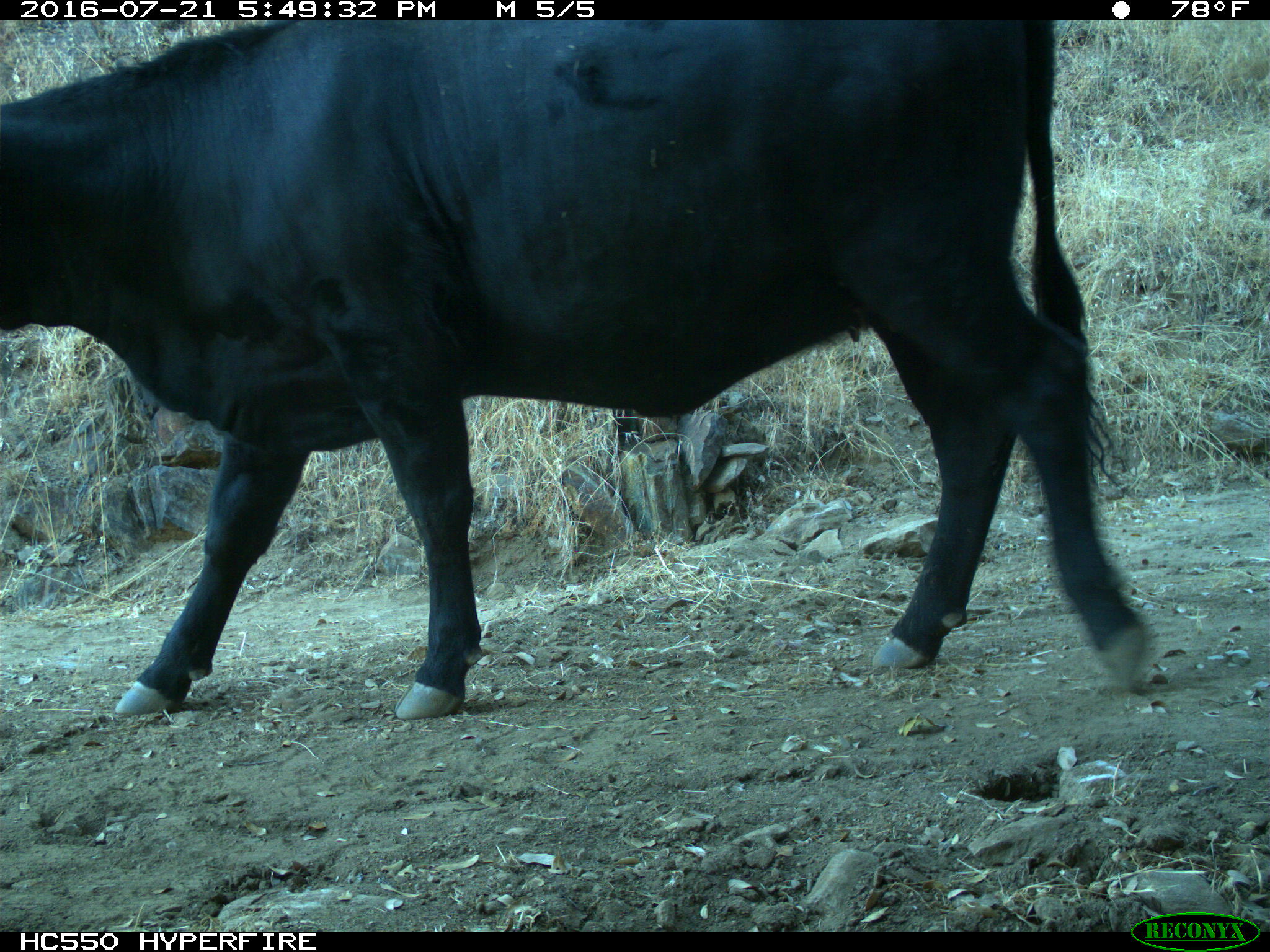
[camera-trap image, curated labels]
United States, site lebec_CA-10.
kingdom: Animalia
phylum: Chordata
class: Mammalia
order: Artiodactyla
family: Bovidae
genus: Bos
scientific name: Bos taurus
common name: domestic cow